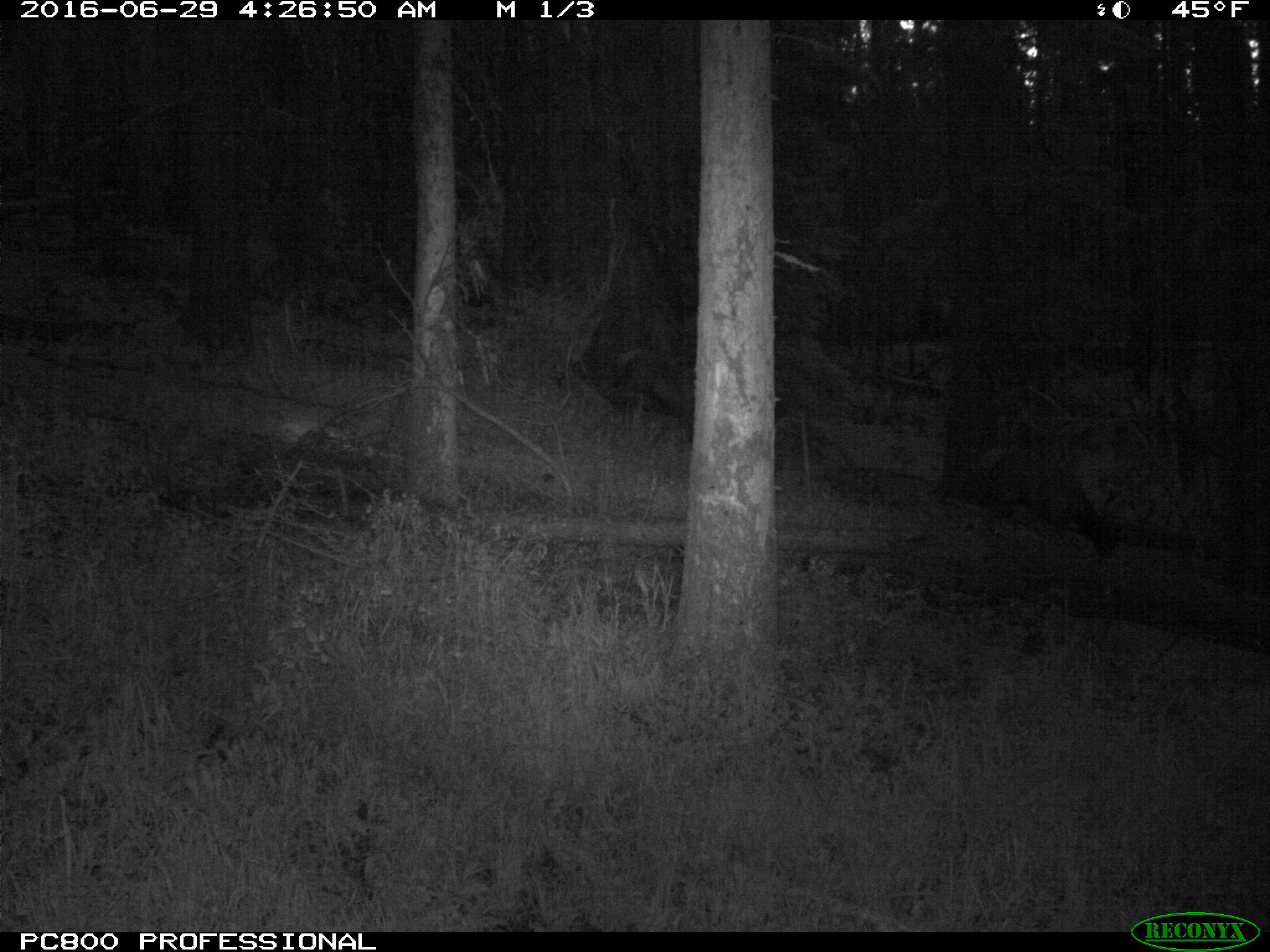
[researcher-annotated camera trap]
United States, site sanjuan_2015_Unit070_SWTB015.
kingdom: Animalia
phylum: Chordata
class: Mammalia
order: Artiodactyla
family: Cervidae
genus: Cervus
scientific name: Cervus elaphus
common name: red deer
Cervus elaphus (red deer).